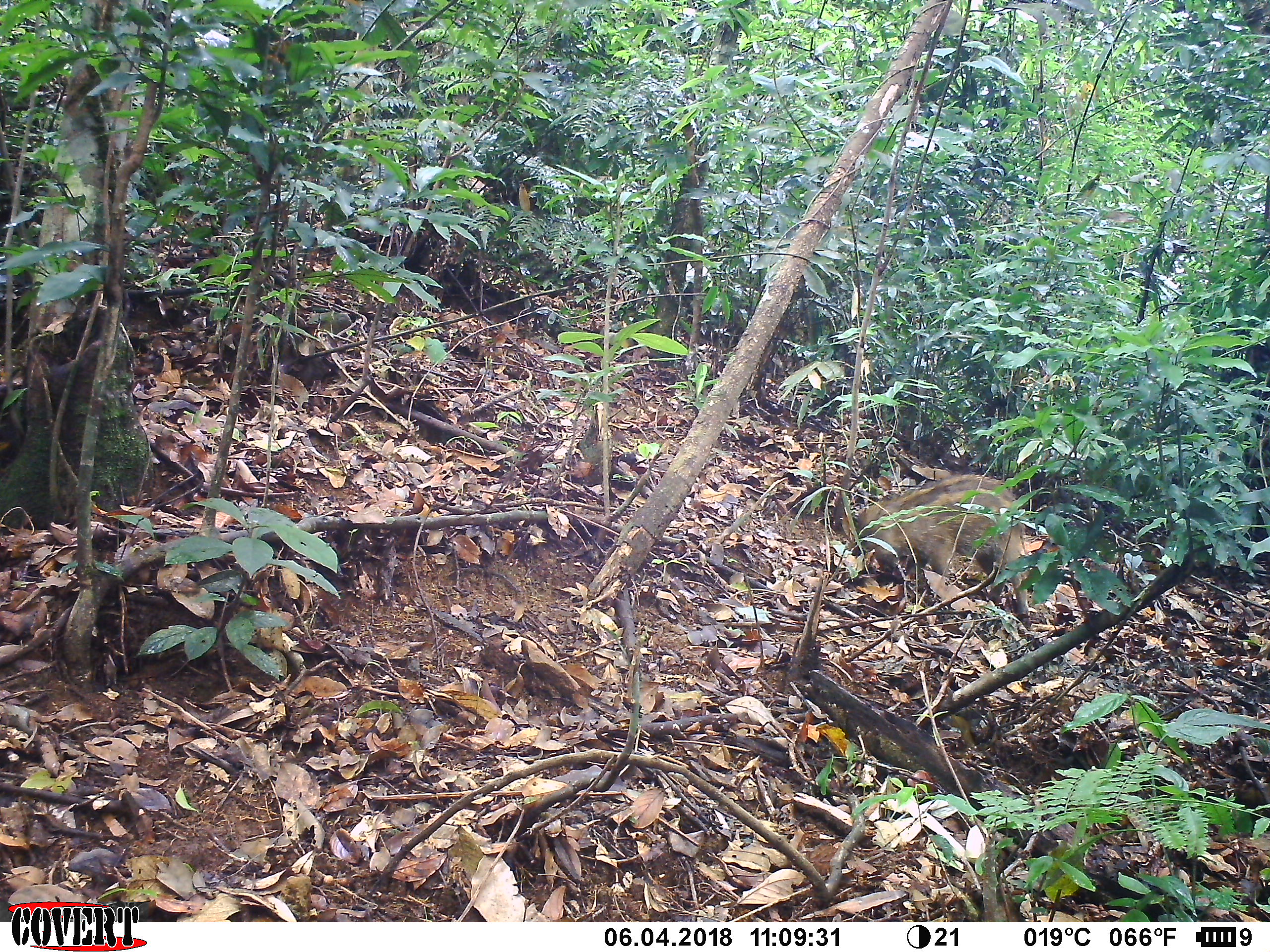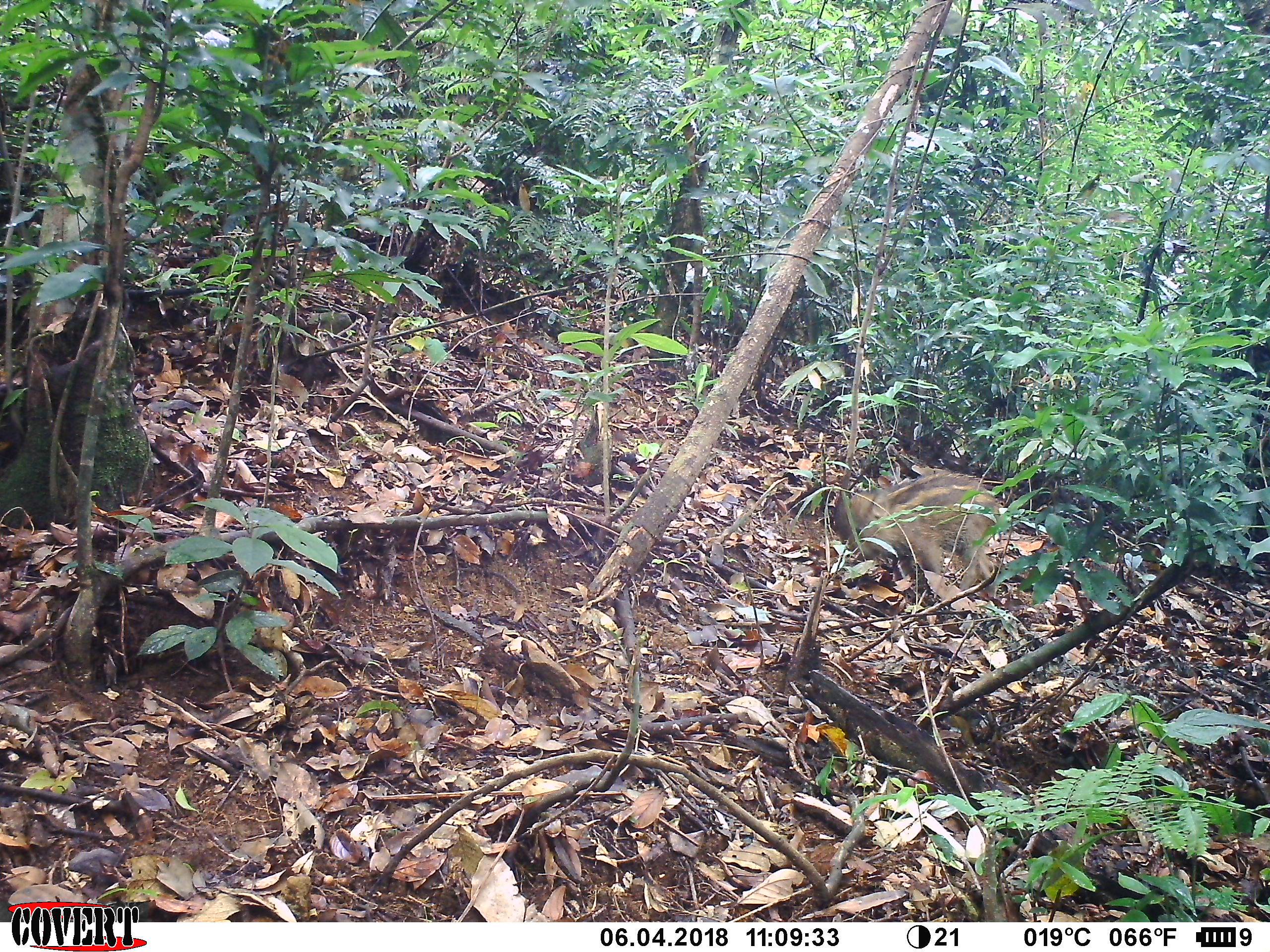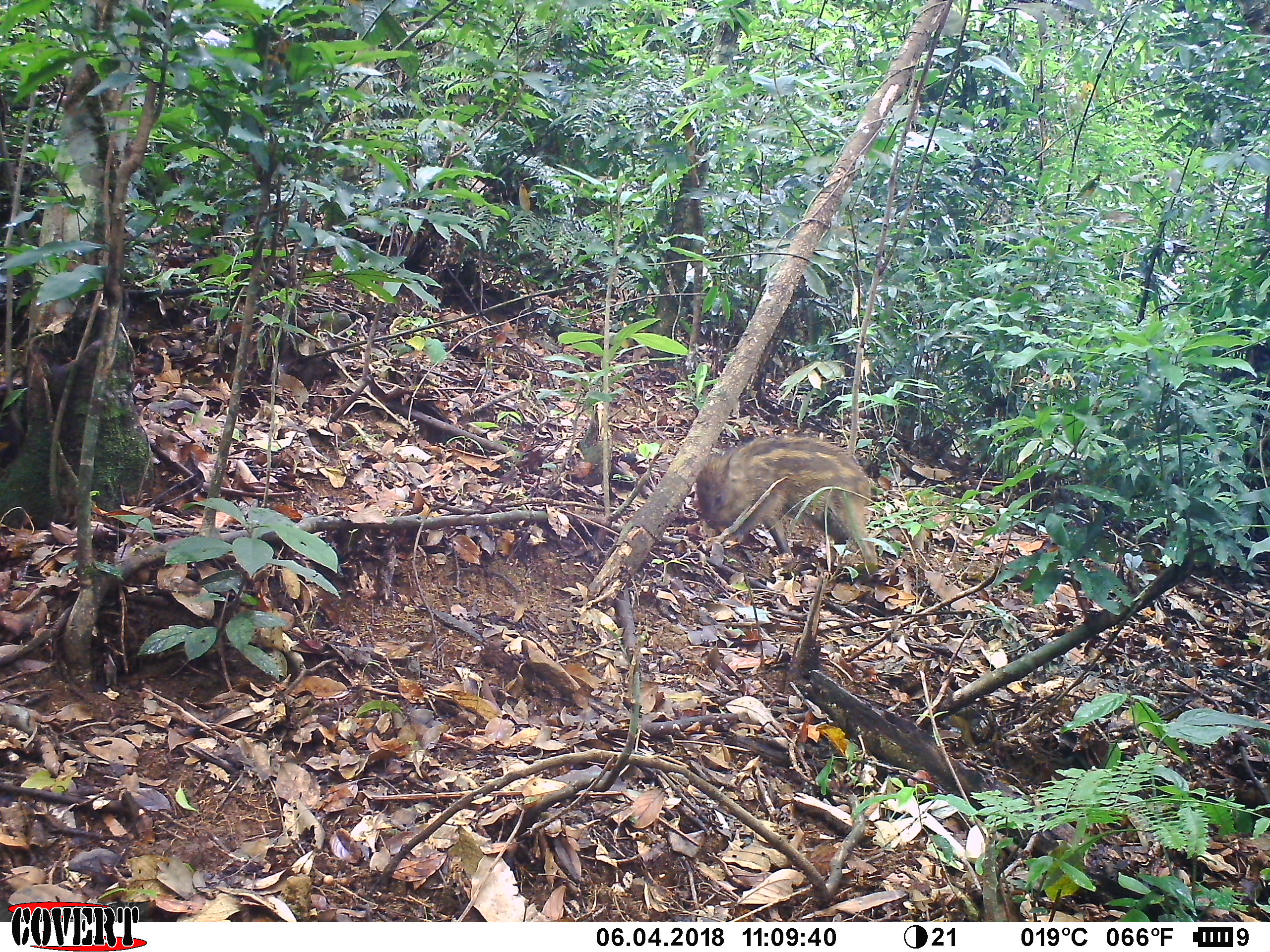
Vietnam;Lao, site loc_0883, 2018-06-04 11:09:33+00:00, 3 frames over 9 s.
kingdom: Animalia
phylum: Chordata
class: Mammalia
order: Artiodactyla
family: Suidae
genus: Sus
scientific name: Sus scrofa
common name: eurasian wild pig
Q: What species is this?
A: Eurasian wild pig (Sus scrofa).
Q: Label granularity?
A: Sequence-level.